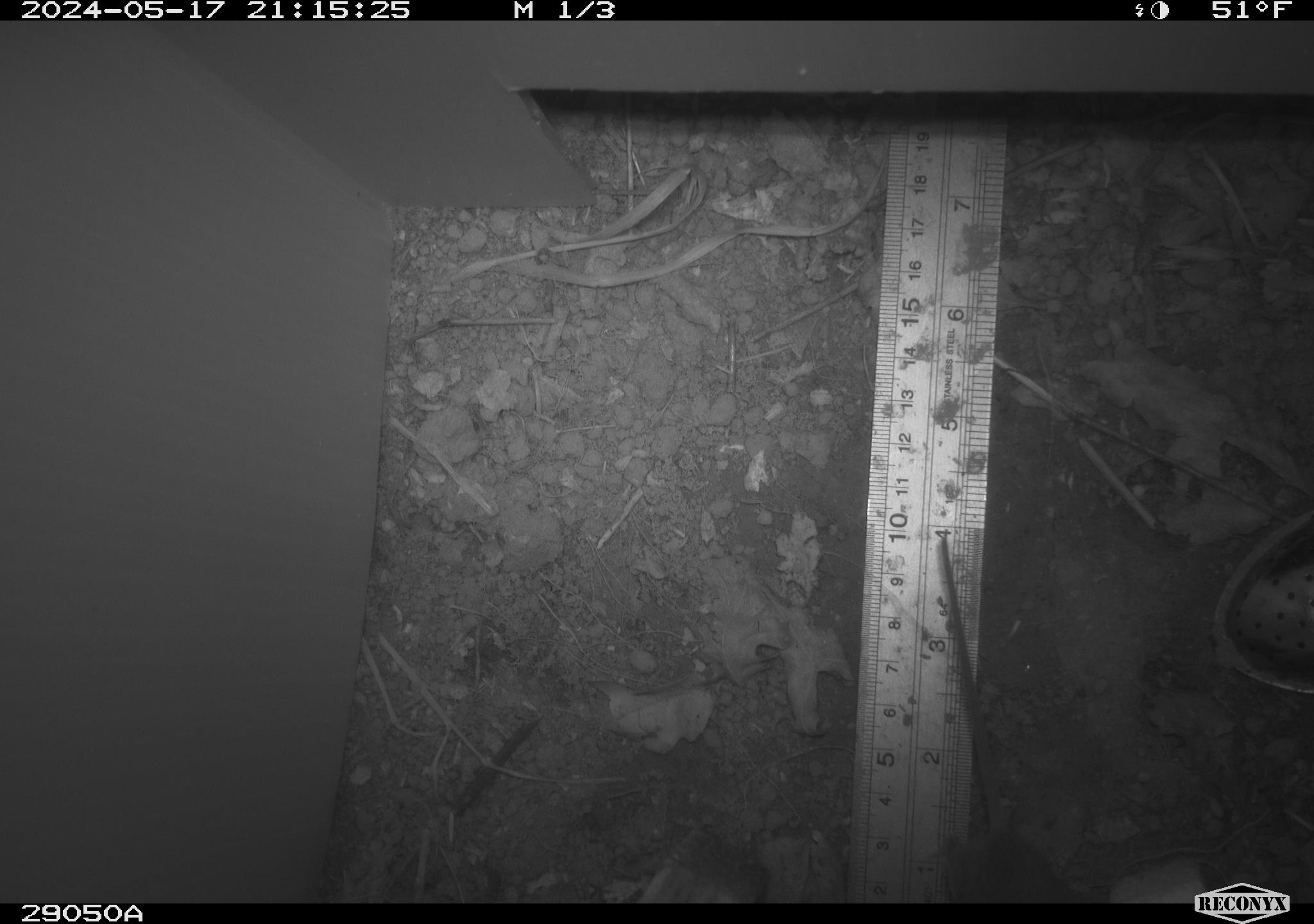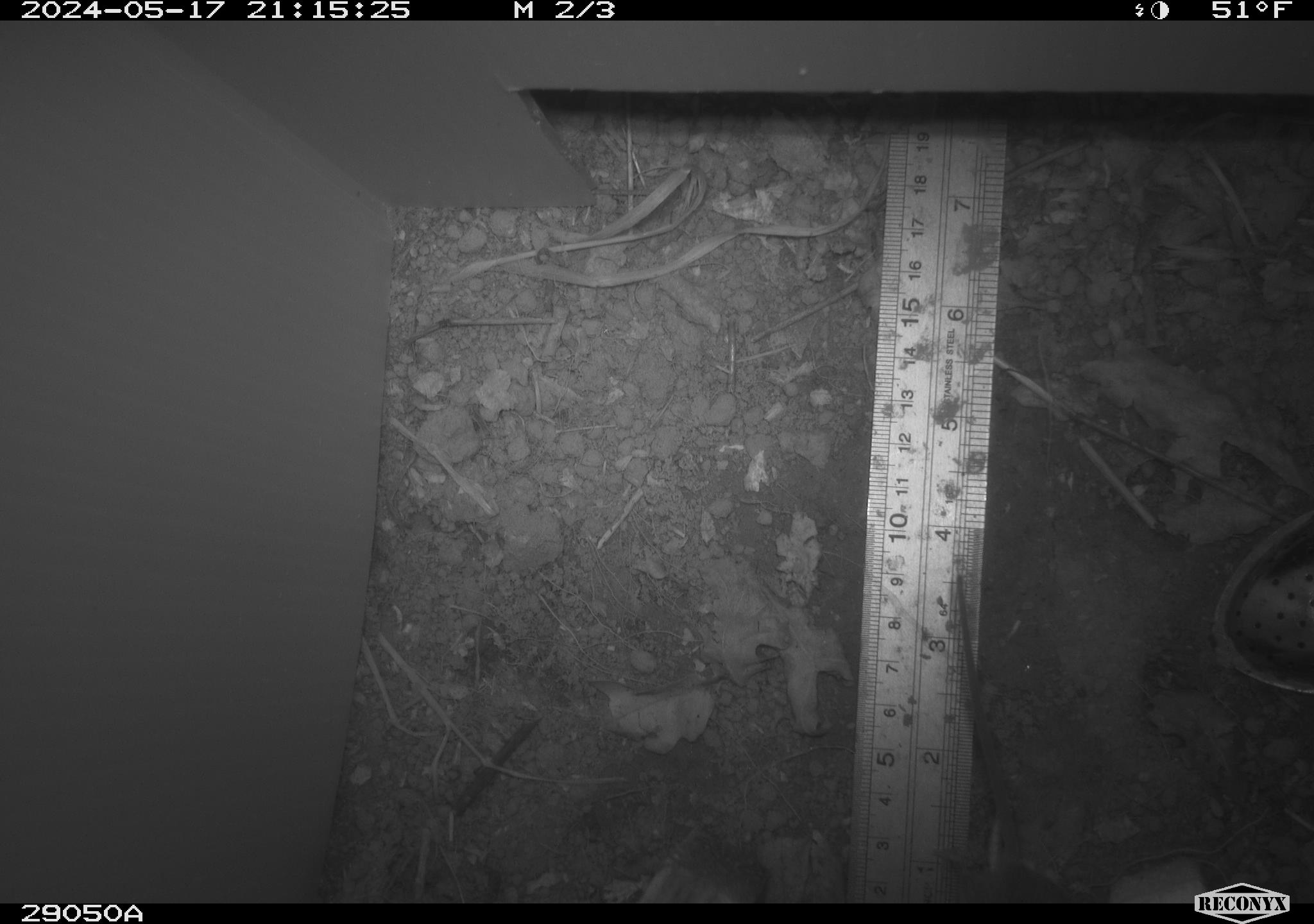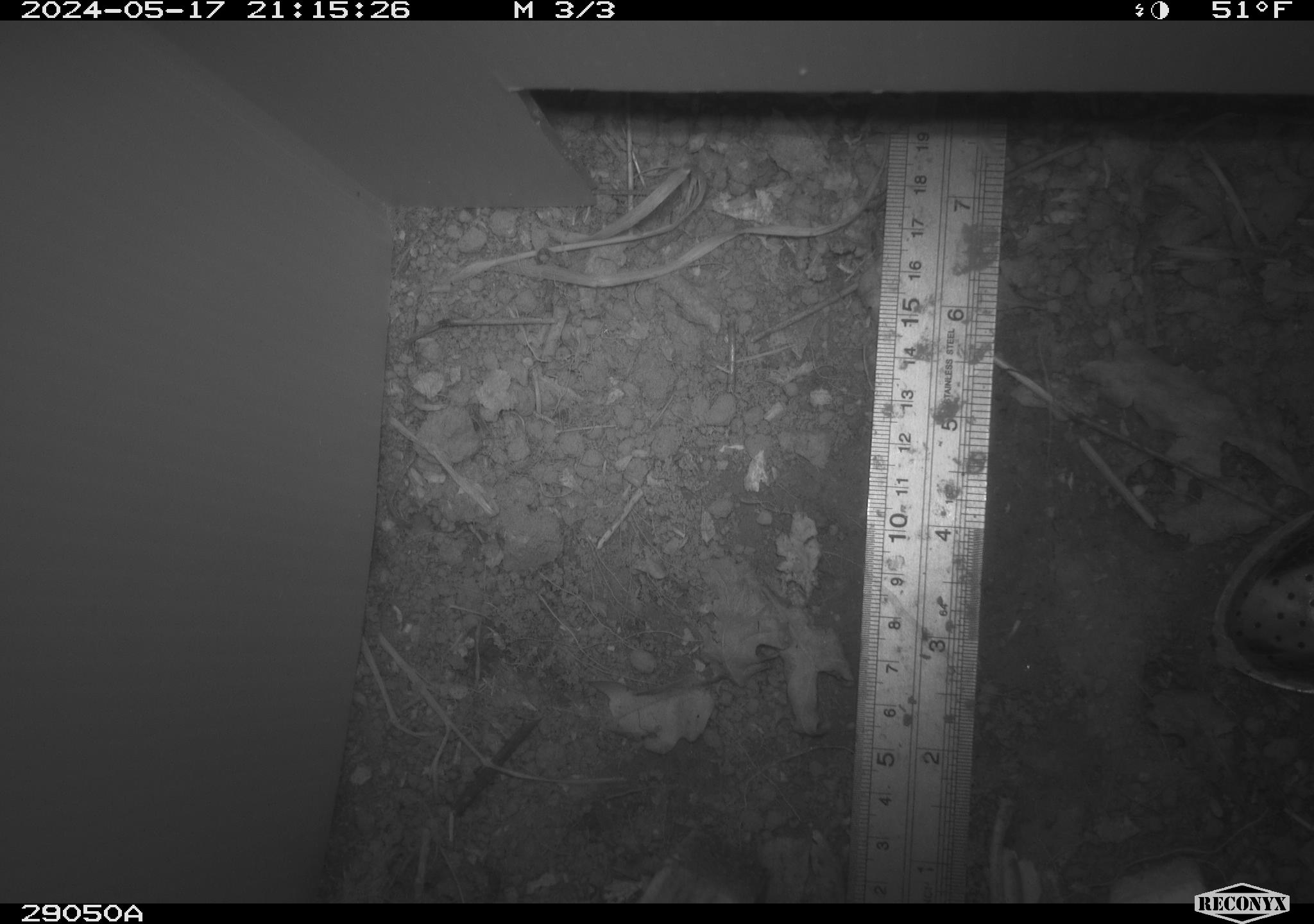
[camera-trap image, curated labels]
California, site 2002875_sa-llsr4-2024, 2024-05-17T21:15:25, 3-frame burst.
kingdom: Animalia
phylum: Chordata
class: Mammalia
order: Rodentia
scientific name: Rodentia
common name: mouse species